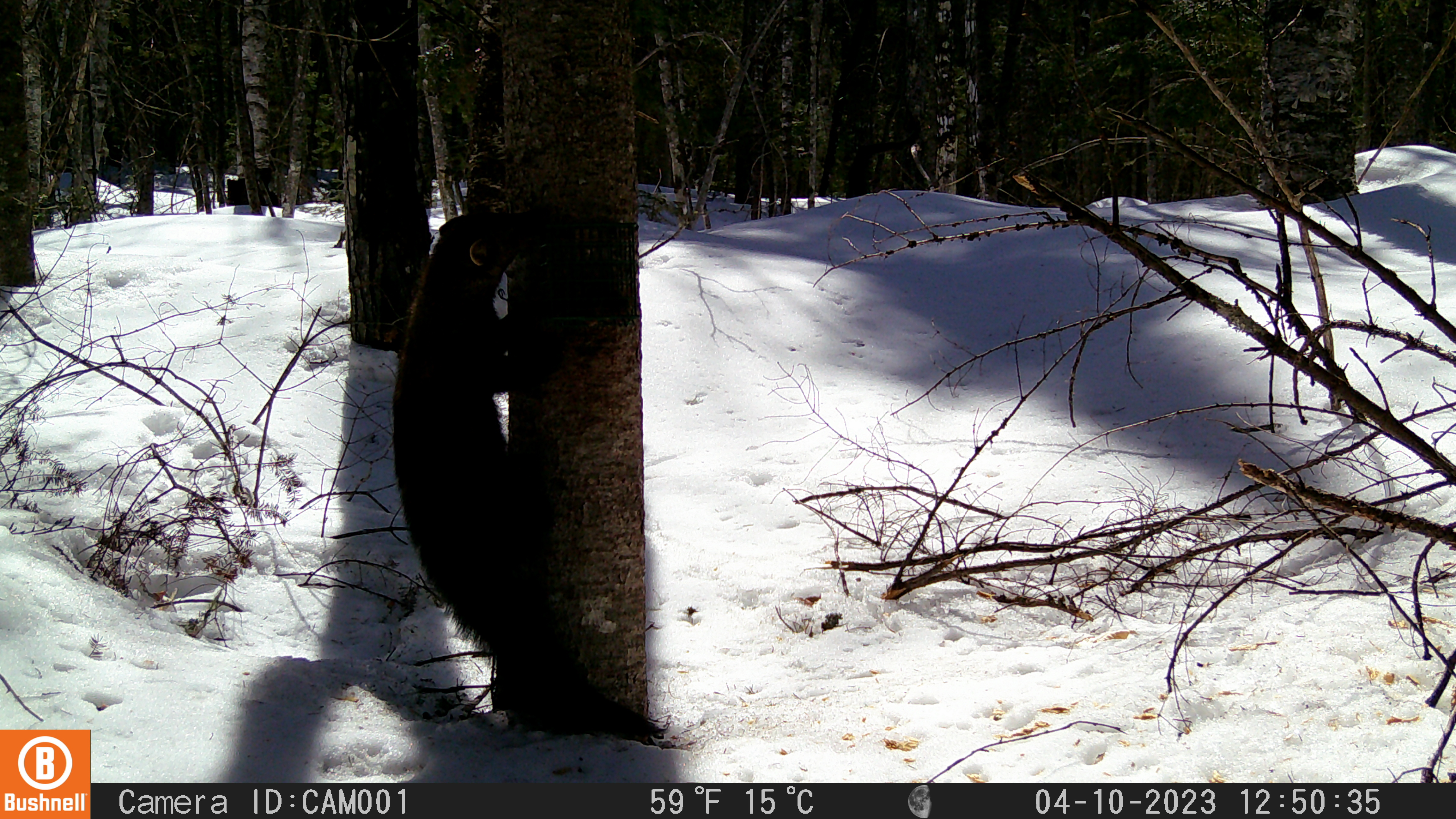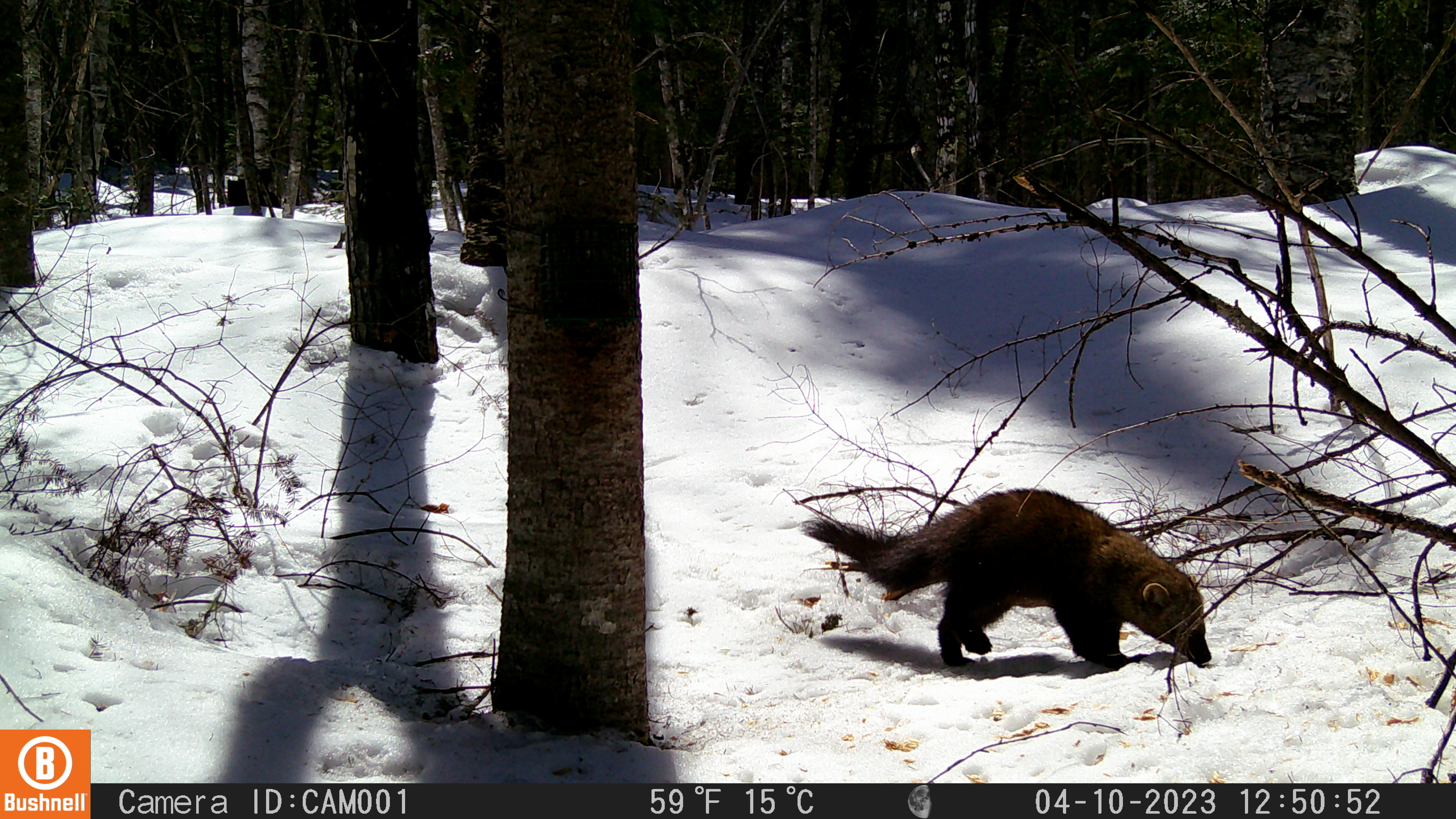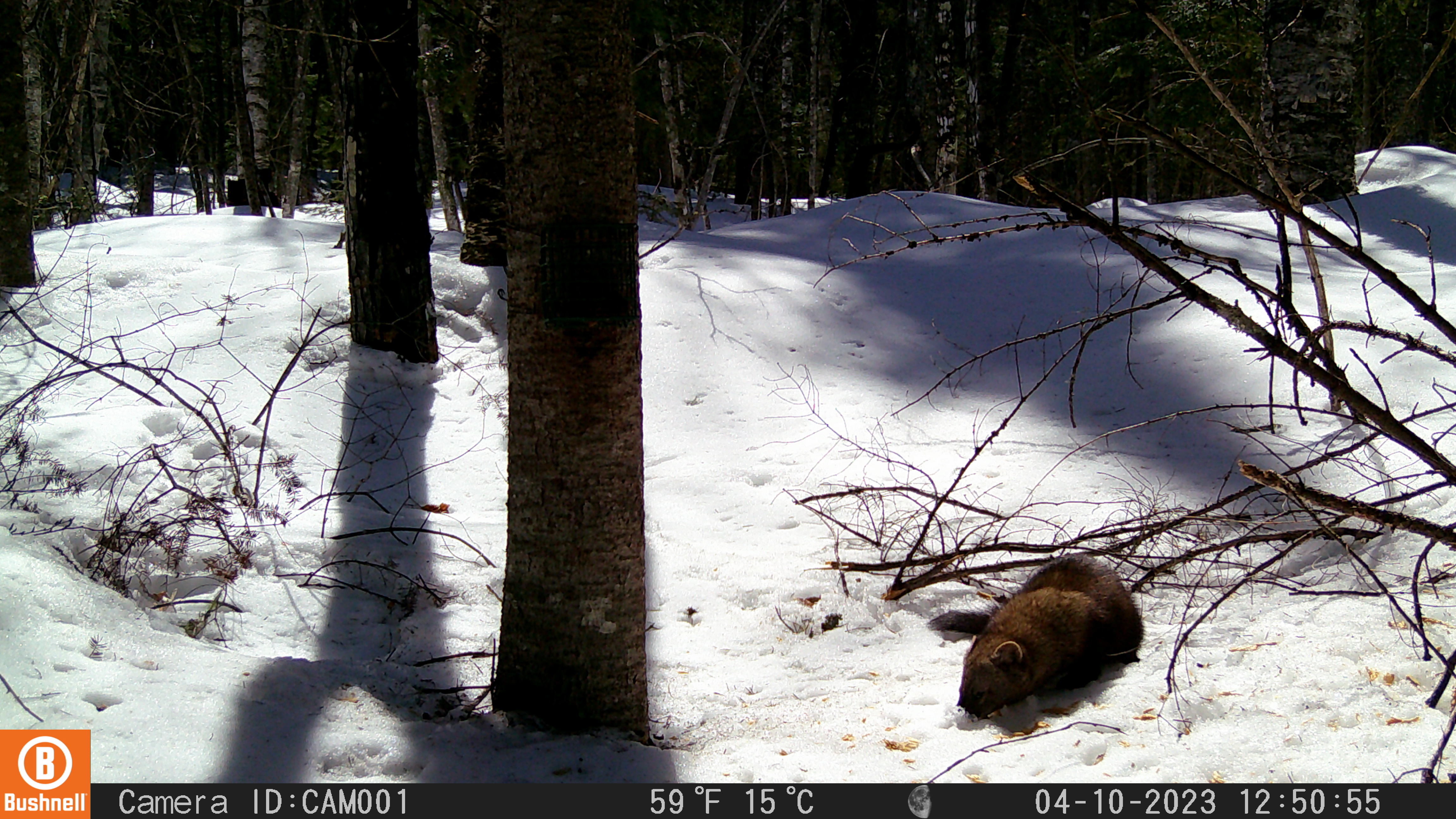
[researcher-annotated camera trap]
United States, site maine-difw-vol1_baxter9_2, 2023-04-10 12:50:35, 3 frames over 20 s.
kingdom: Animalia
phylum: Chordata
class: Mammalia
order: Carnivora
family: Mustelidae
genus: Pekania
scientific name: Pekania pennanti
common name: fisher